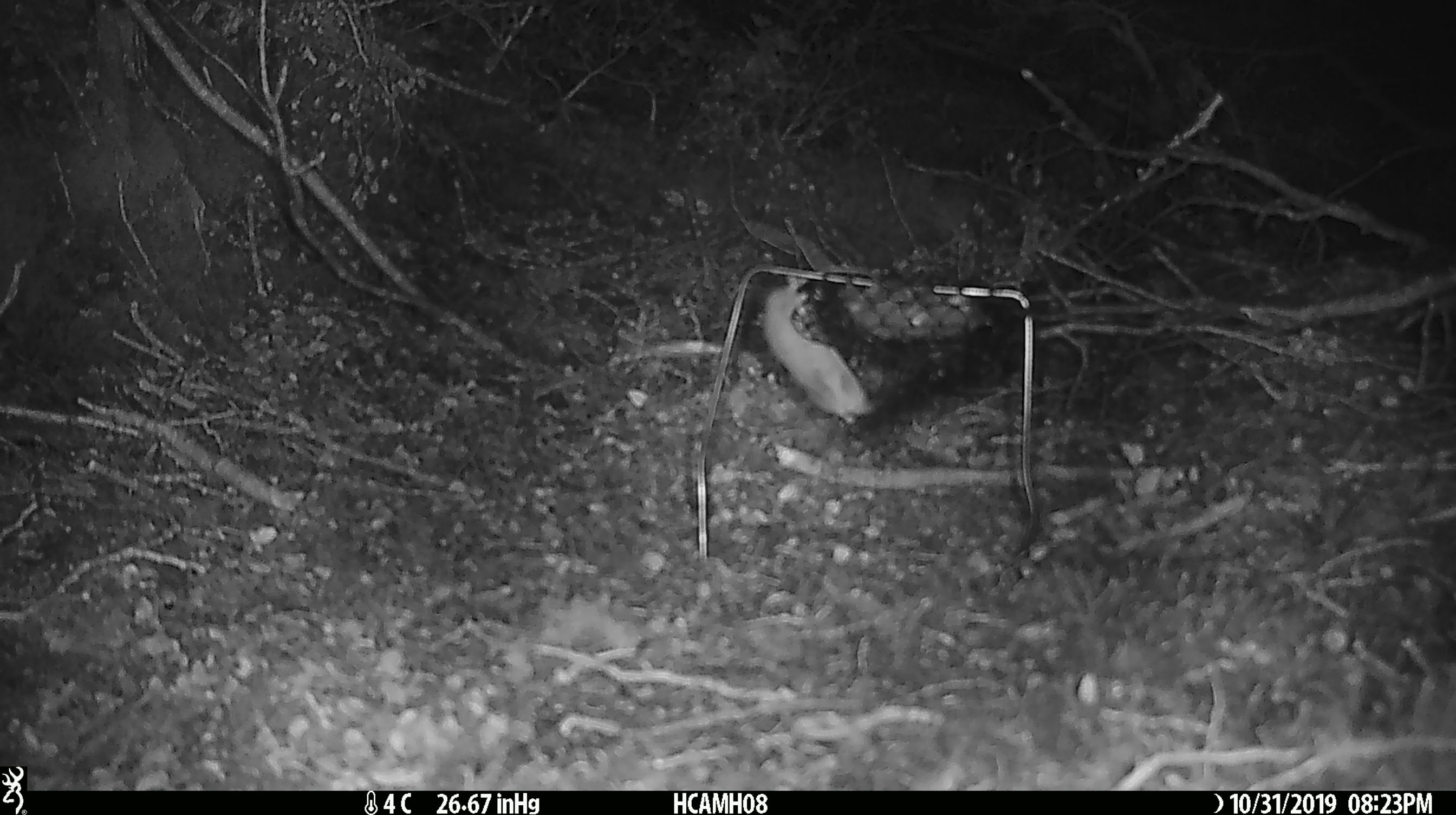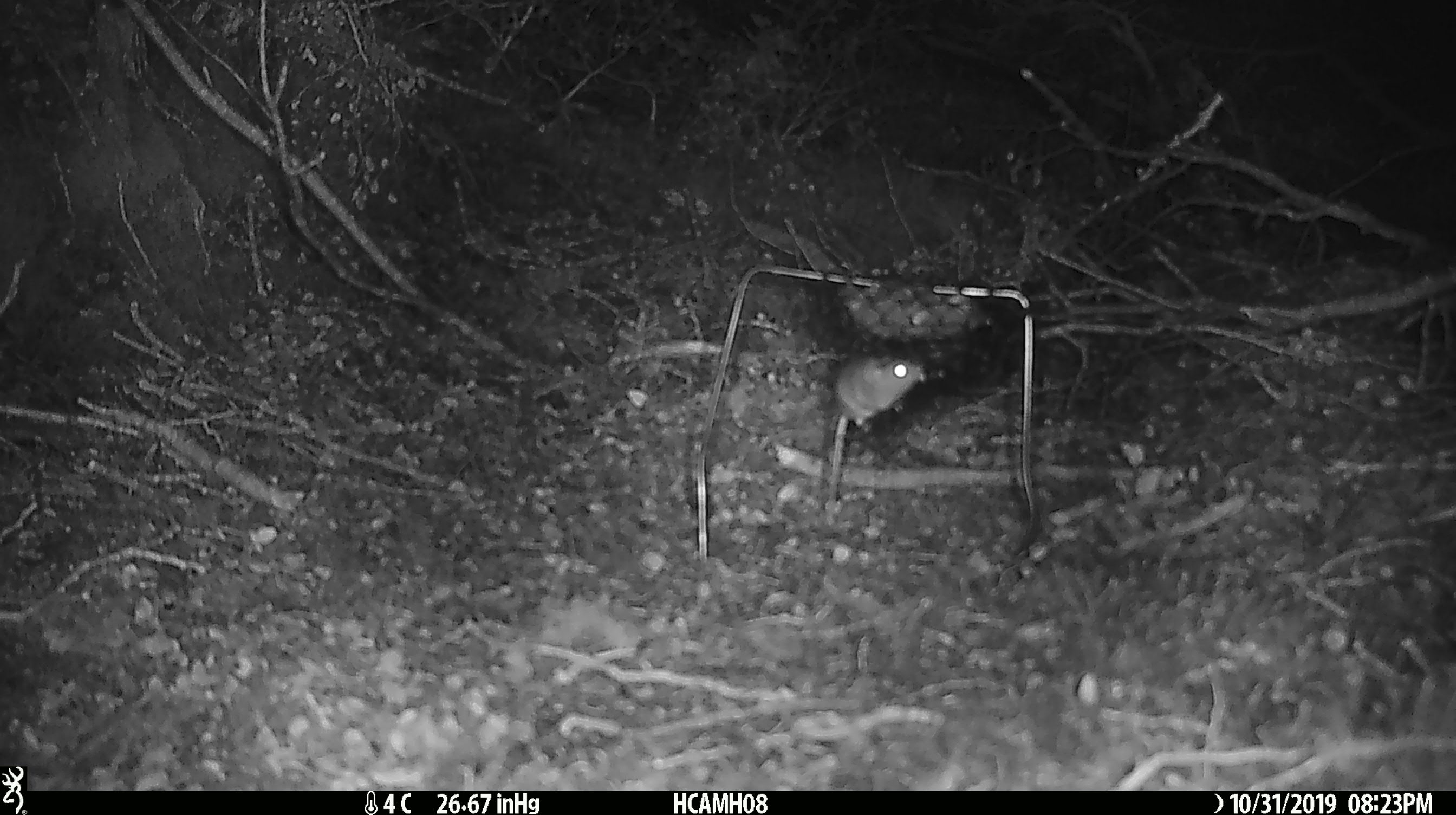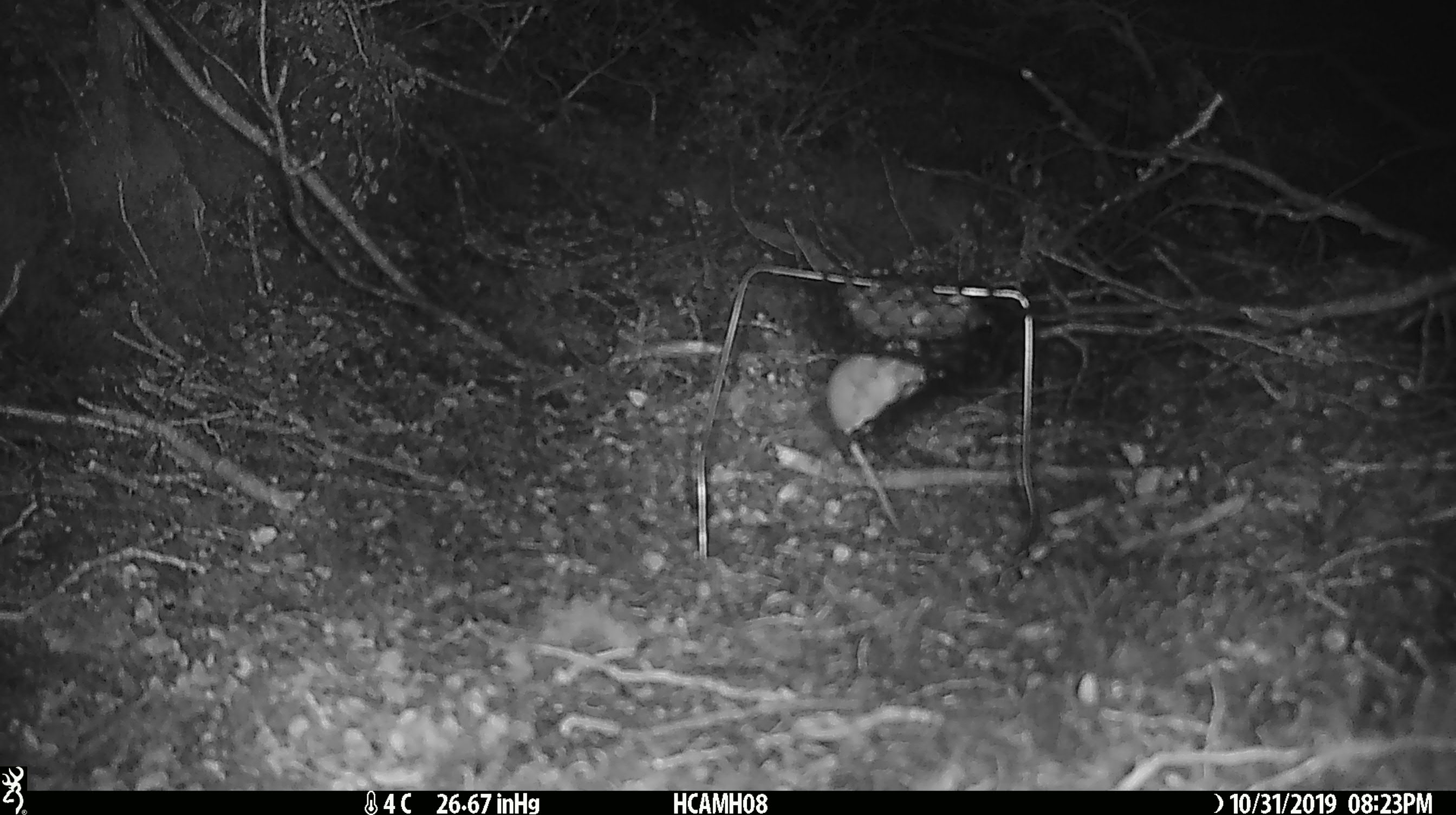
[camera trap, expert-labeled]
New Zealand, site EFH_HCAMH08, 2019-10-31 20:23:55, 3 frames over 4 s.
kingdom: Animalia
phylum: Chordata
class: Mammalia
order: Rodentia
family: Muridae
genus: Mus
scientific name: Mus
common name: mouse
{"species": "mouse (Mus)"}